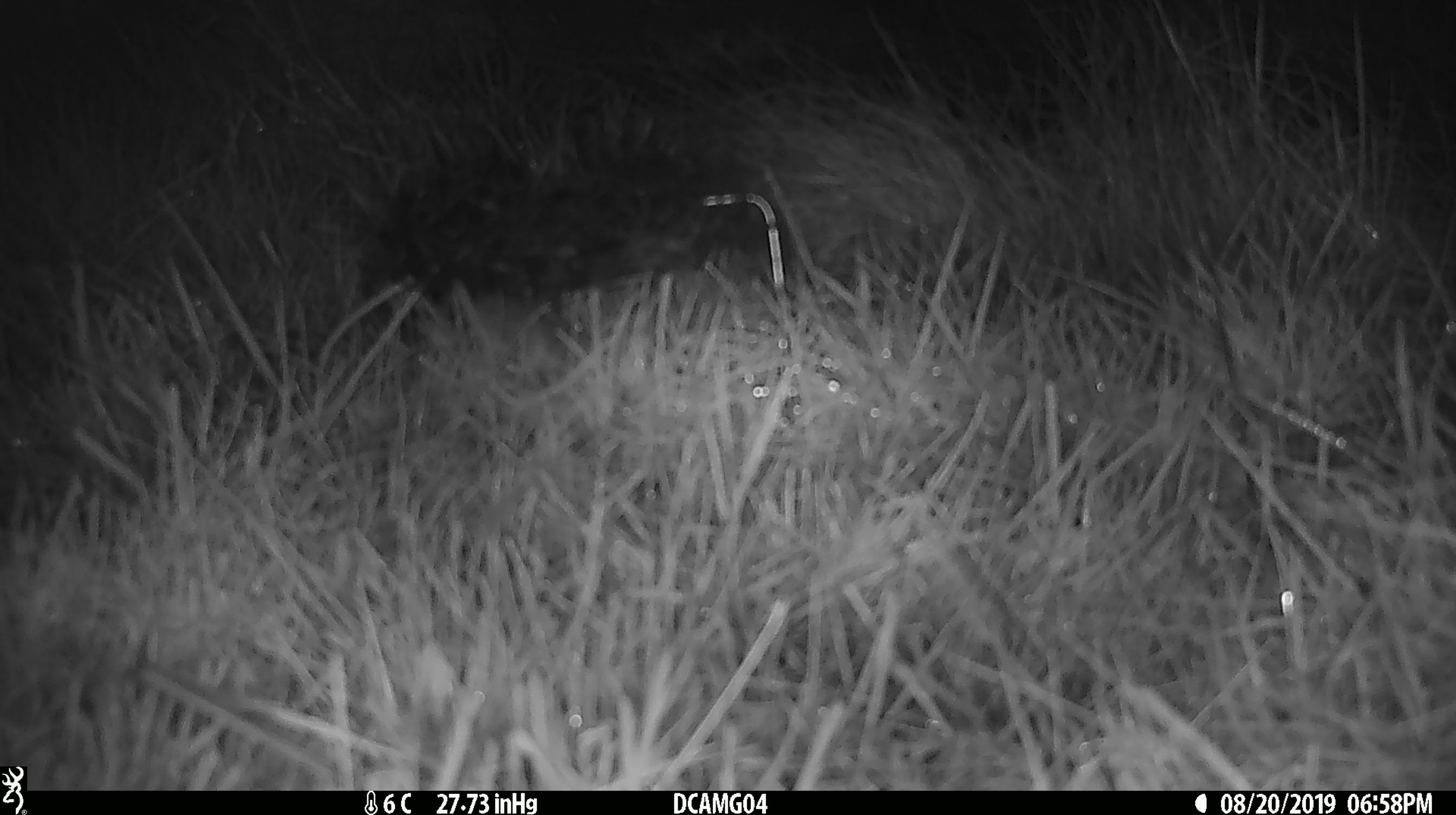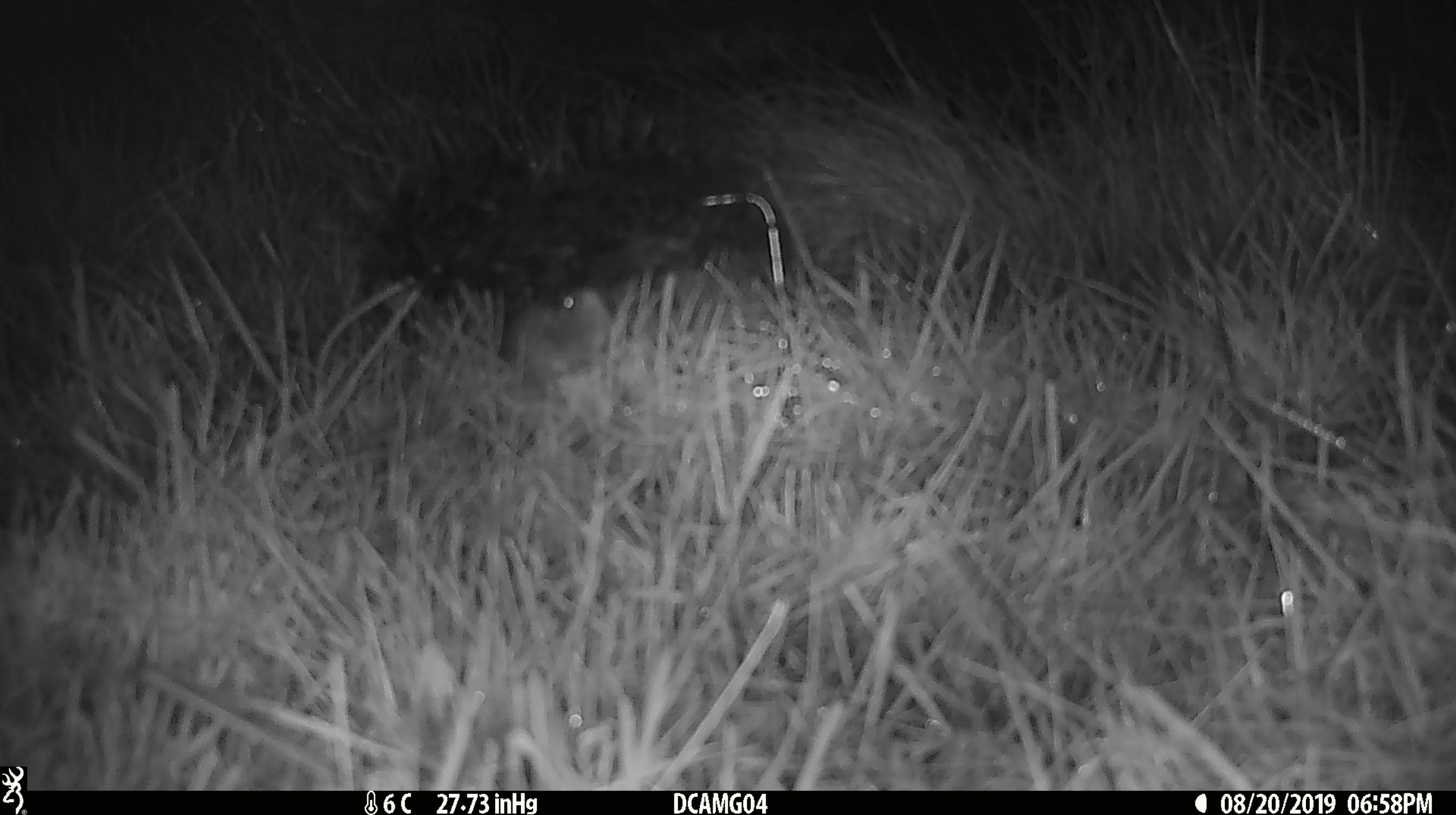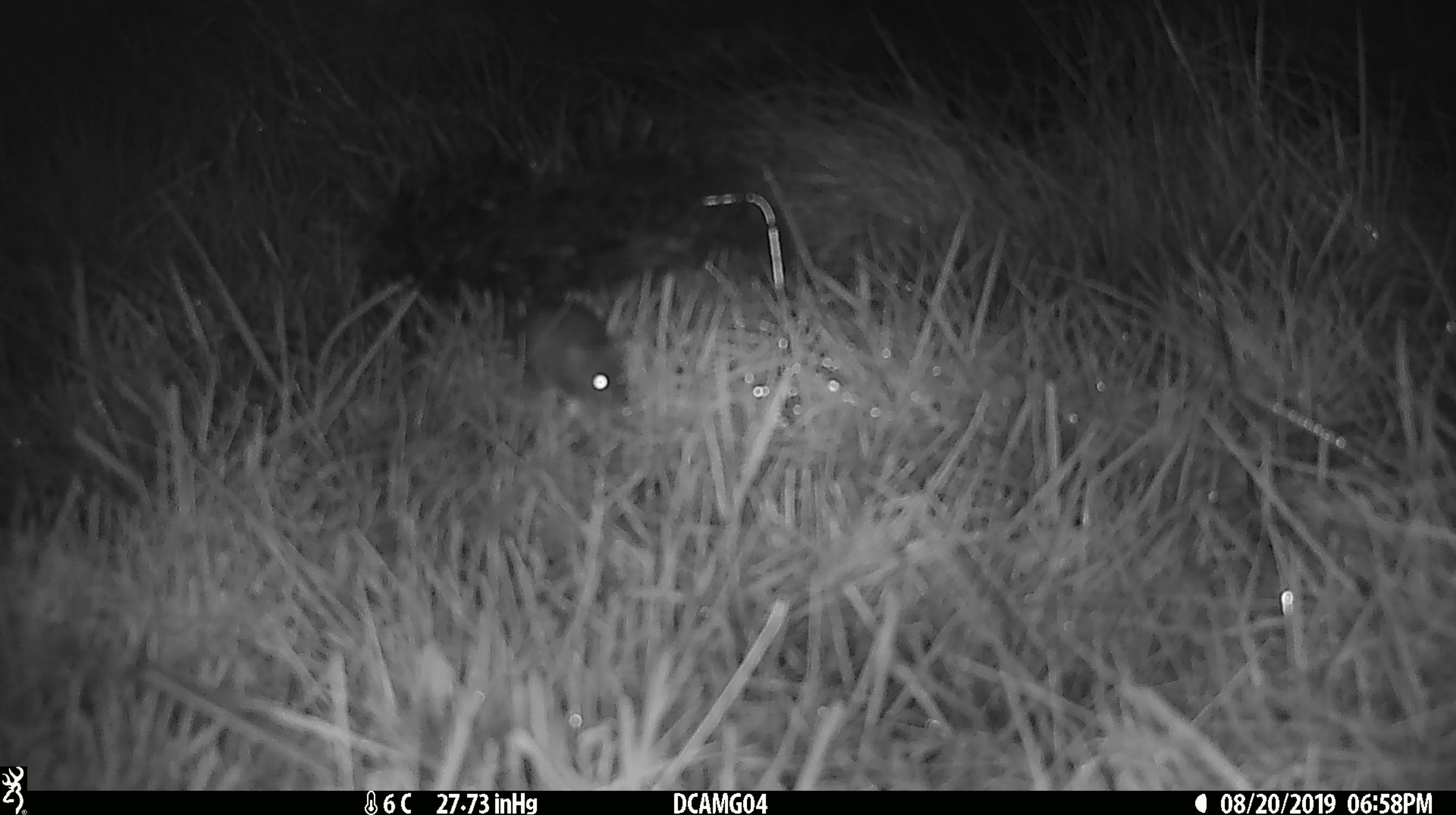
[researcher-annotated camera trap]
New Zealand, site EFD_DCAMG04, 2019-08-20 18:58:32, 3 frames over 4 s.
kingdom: Animalia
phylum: Chordata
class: Mammalia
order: Rodentia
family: Muridae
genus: Mus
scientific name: Mus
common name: mouse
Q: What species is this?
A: Mouse (Mus).